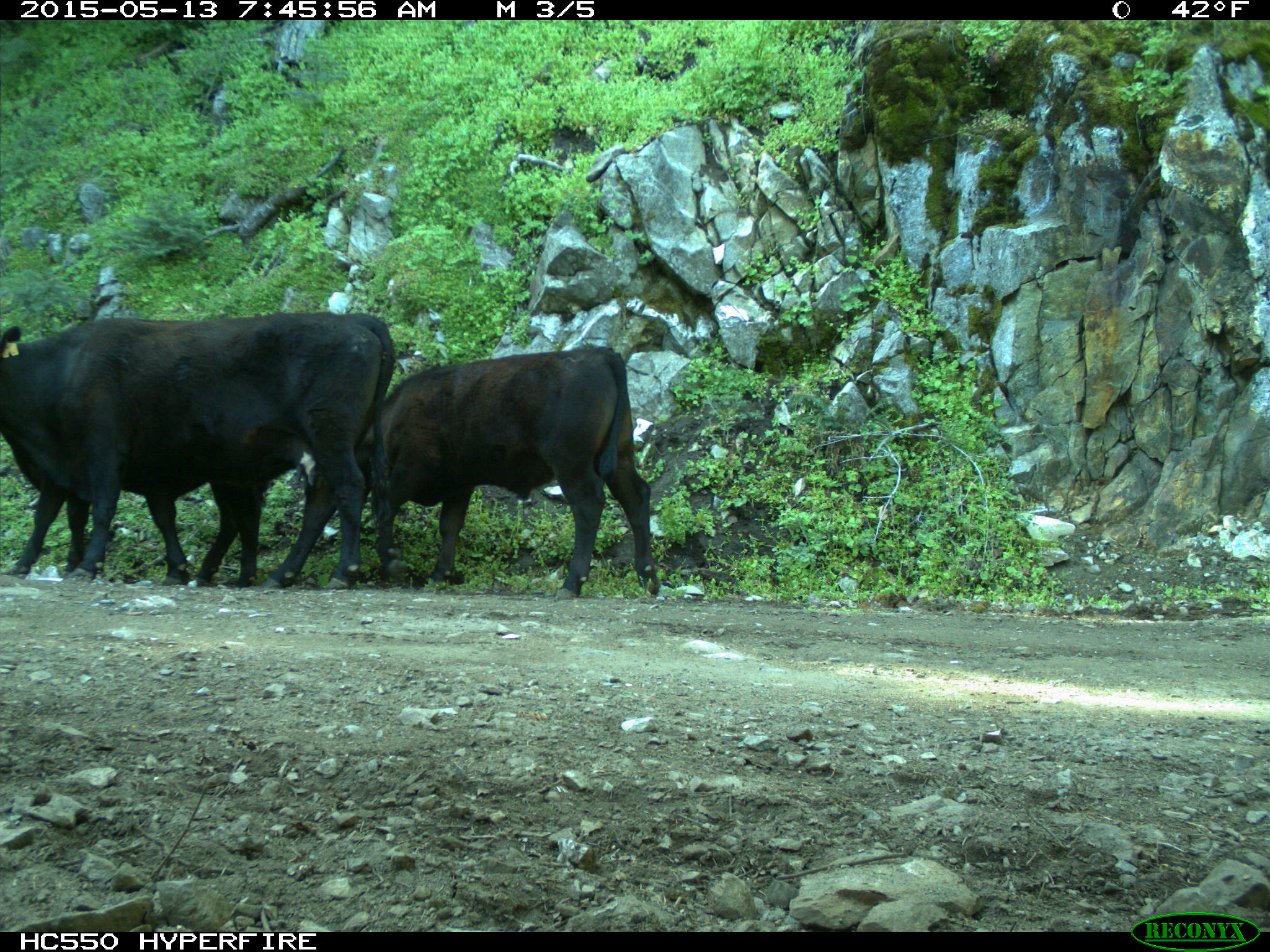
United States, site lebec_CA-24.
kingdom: Animalia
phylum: Chordata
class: Mammalia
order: Artiodactyla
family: Bovidae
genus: Bos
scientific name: Bos taurus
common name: domestic cow